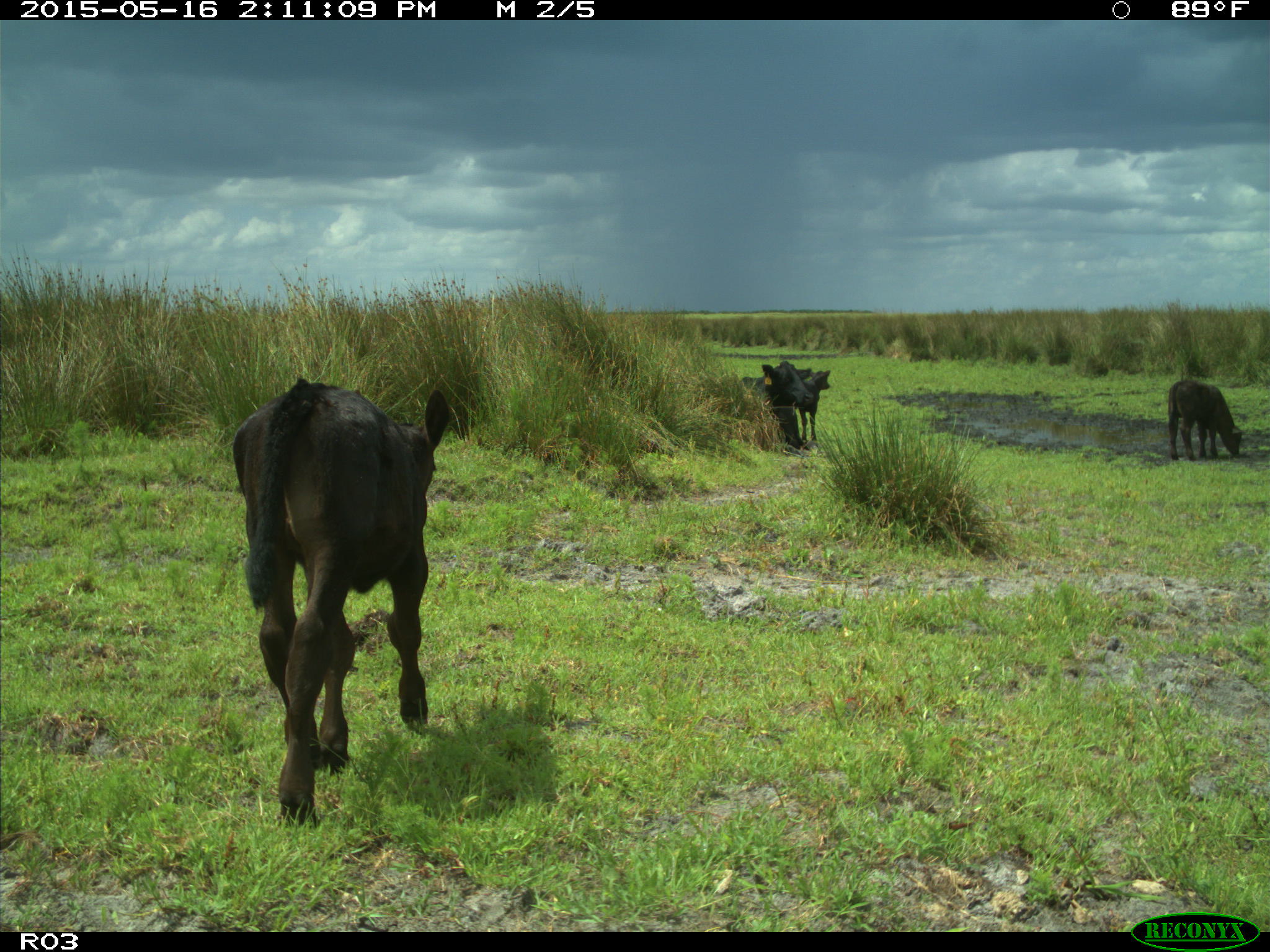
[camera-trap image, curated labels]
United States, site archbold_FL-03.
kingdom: Animalia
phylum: Chordata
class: Mammalia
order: Artiodactyla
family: Bovidae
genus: Bos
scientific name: Bos taurus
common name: domestic cow